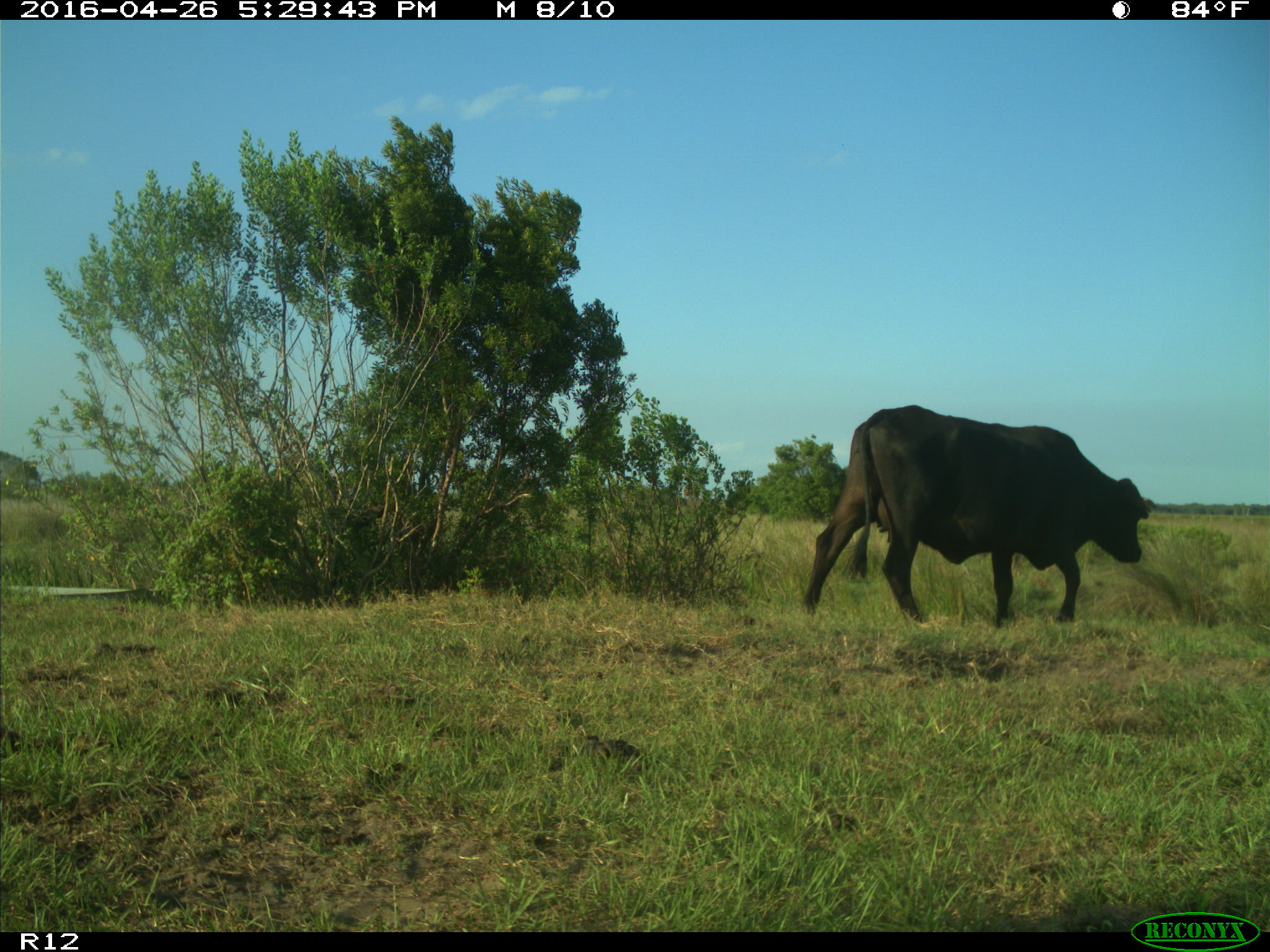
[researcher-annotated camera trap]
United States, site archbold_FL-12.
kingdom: Animalia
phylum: Chordata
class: Mammalia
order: Artiodactyla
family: Bovidae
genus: Bos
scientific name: Bos taurus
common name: domestic cow